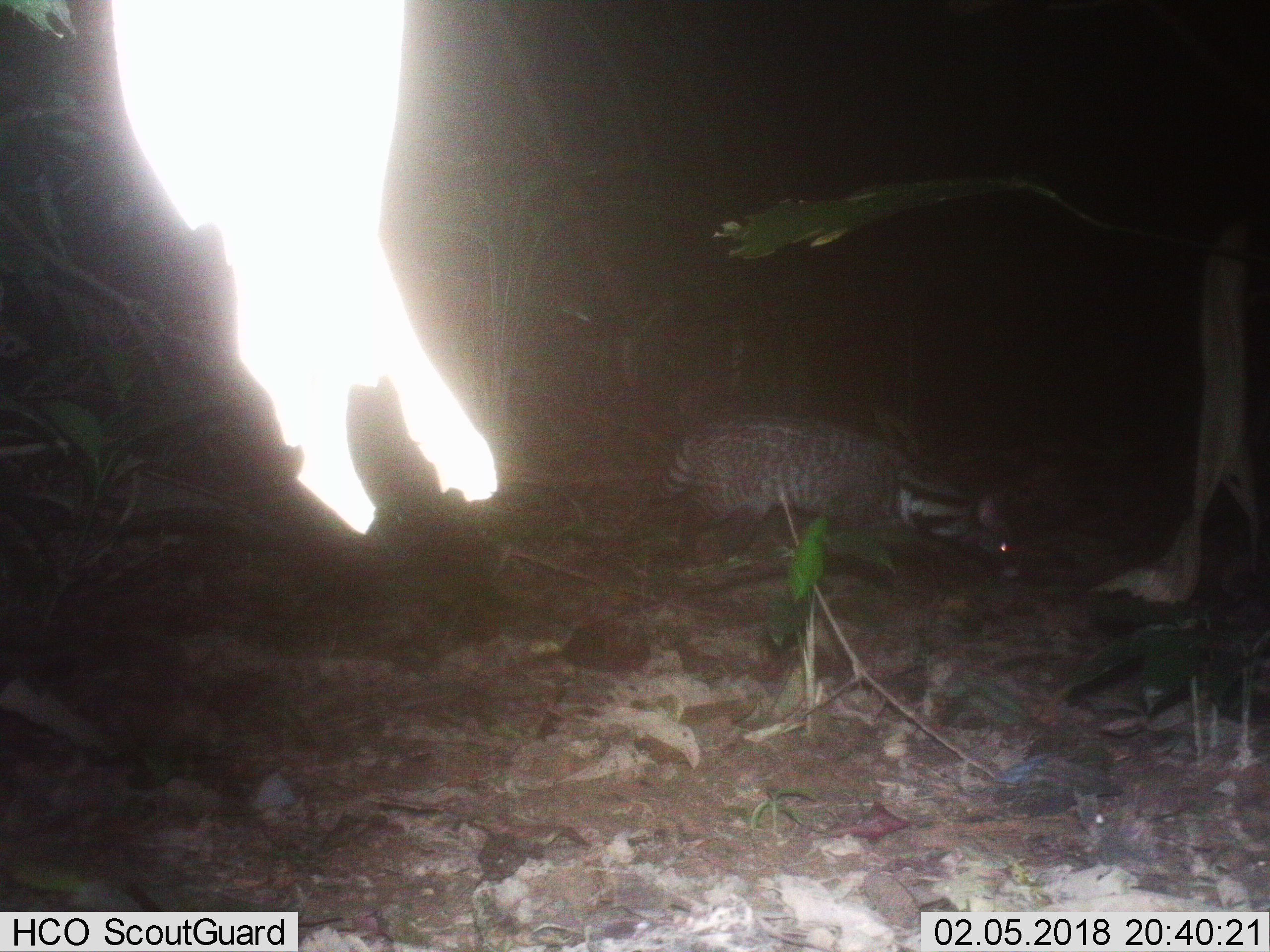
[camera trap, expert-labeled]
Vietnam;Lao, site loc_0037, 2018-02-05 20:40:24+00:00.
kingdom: Animalia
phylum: Chordata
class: Mammalia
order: Carnivora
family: Viverridae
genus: Viverra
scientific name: Viverra zibetha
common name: large indian civet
Large indian civet (Viverra zibetha). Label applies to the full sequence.